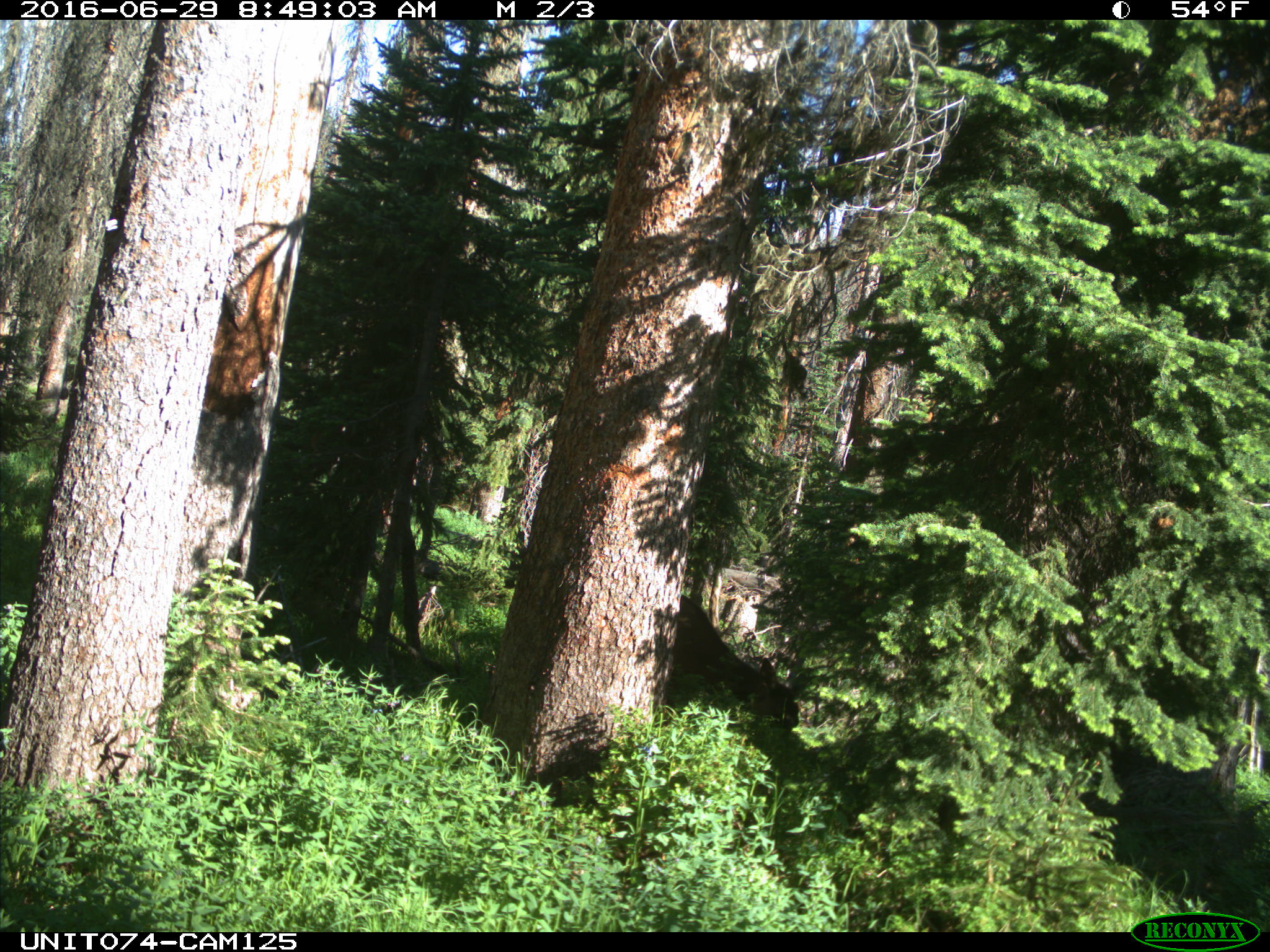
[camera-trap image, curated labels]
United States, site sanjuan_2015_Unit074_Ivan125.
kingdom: Animalia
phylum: Chordata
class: Mammalia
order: Artiodactyla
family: Cervidae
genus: Cervus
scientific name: Cervus elaphus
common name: red deer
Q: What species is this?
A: Cervus elaphus (red deer).